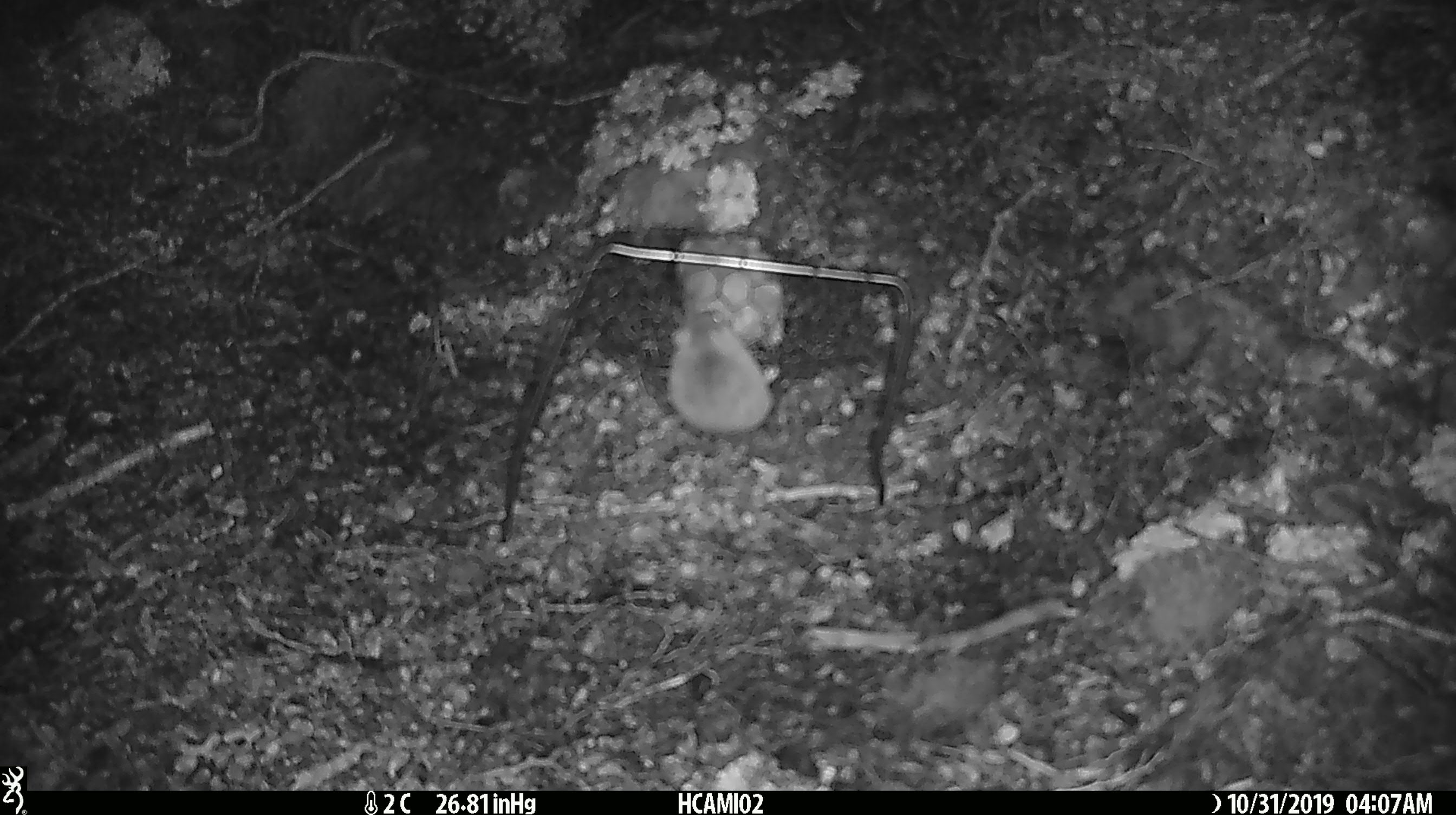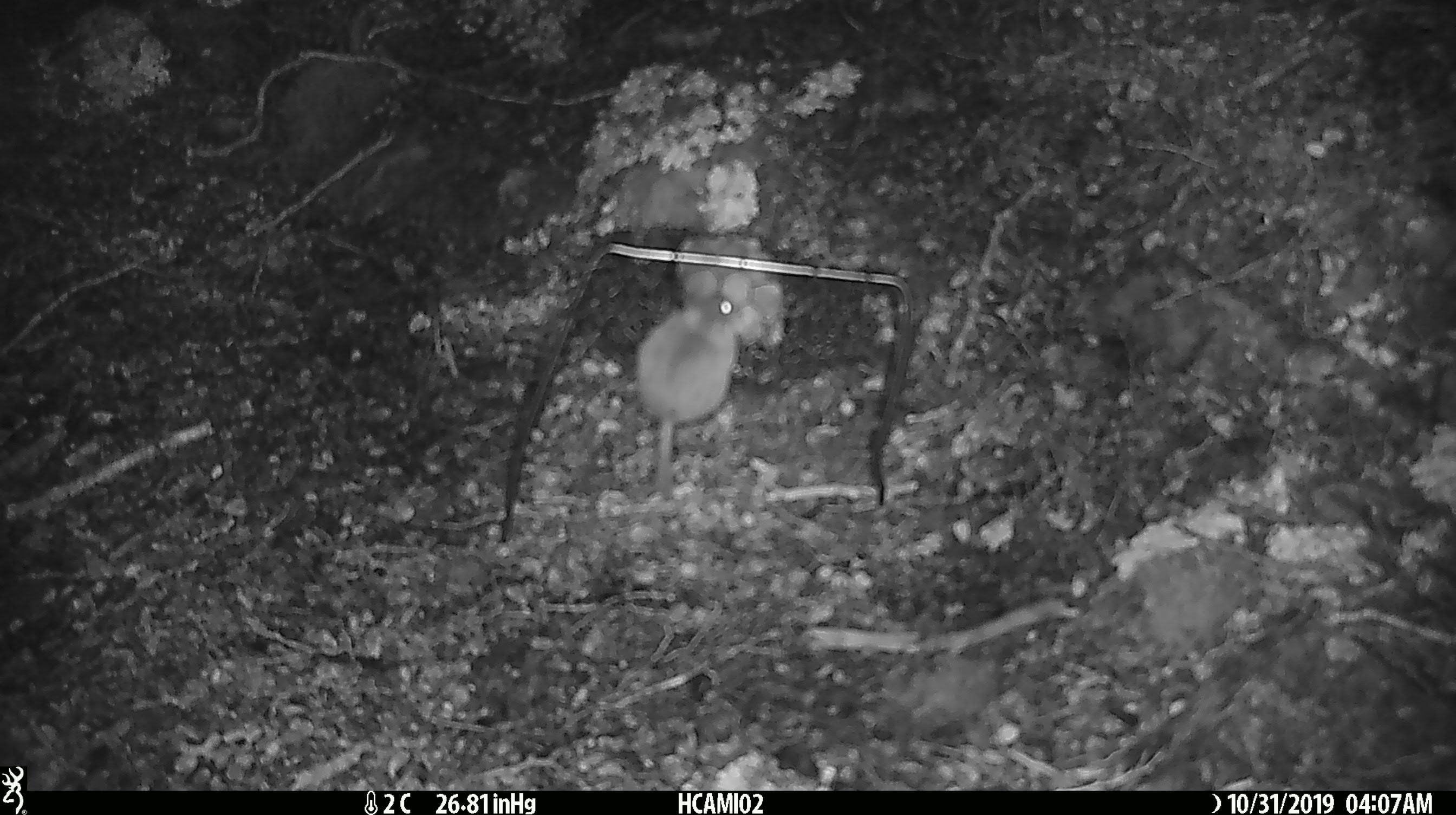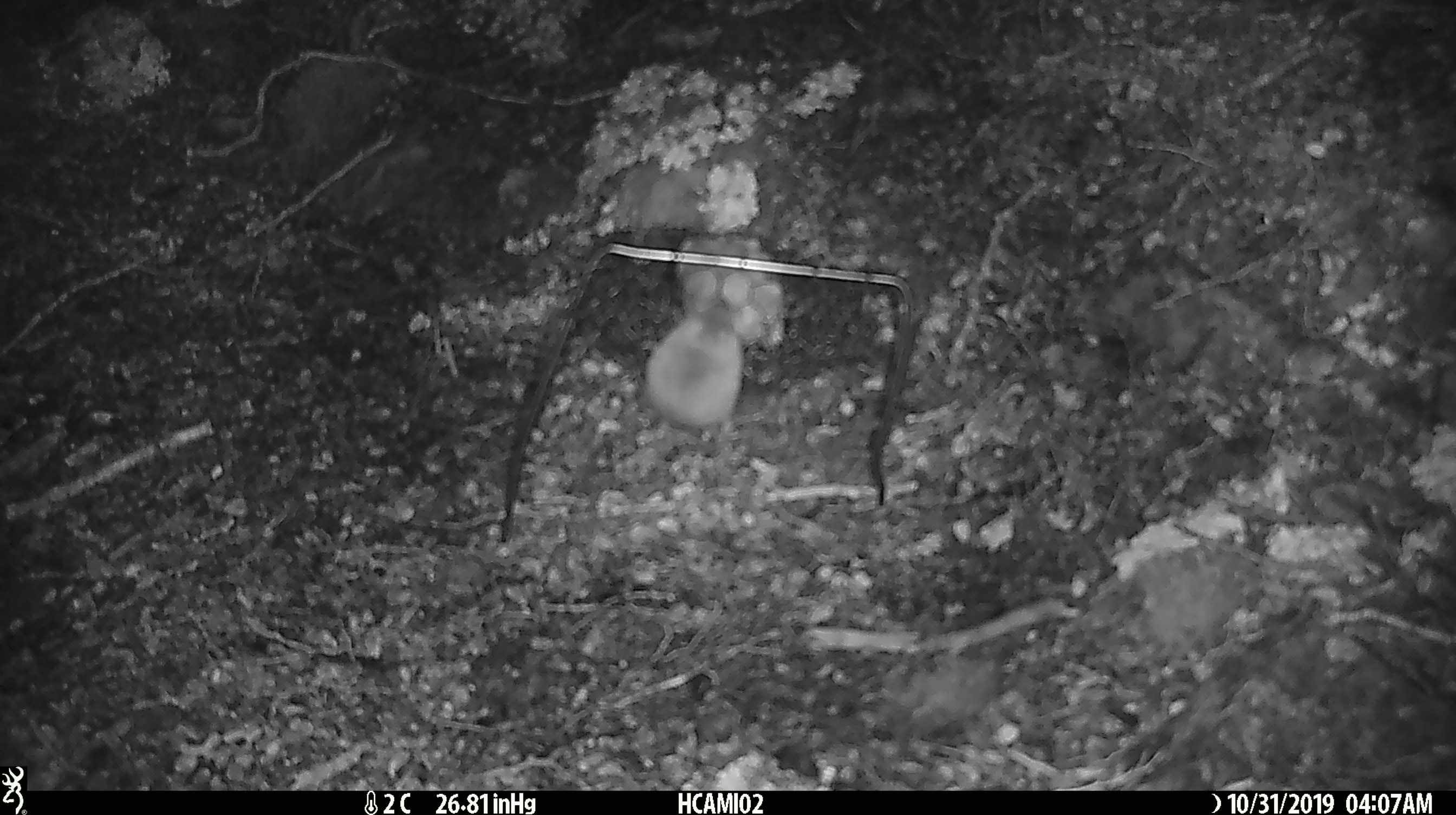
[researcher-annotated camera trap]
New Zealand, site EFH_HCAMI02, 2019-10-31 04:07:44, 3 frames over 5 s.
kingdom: Animalia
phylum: Chordata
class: Mammalia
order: Rodentia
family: Muridae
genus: Mus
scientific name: Mus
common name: mouse